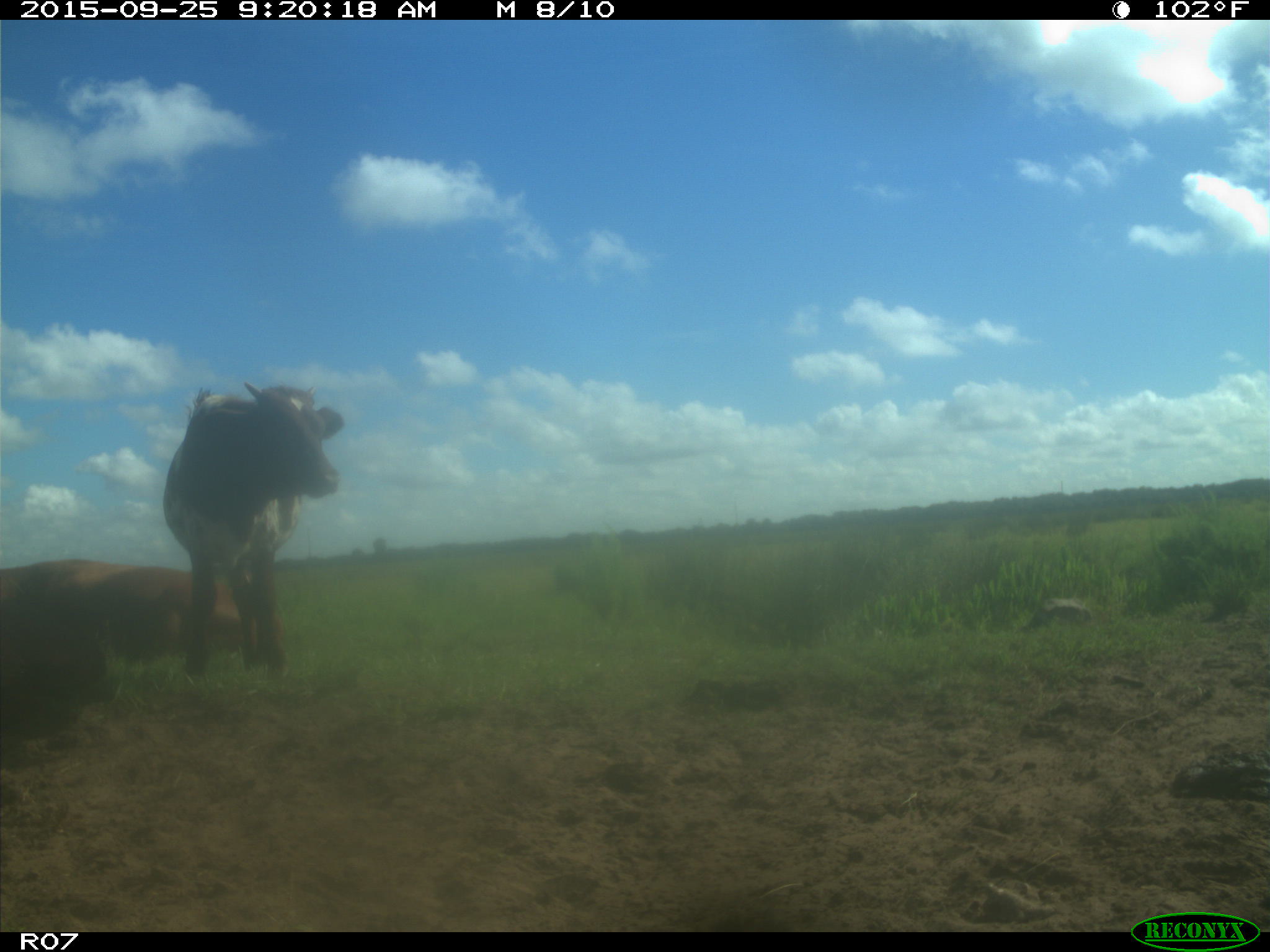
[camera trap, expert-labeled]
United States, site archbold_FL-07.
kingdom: Animalia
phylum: Chordata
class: Mammalia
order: Artiodactyla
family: Bovidae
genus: Bos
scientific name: Bos taurus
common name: domestic cow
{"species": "Bos taurus (domestic cow)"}